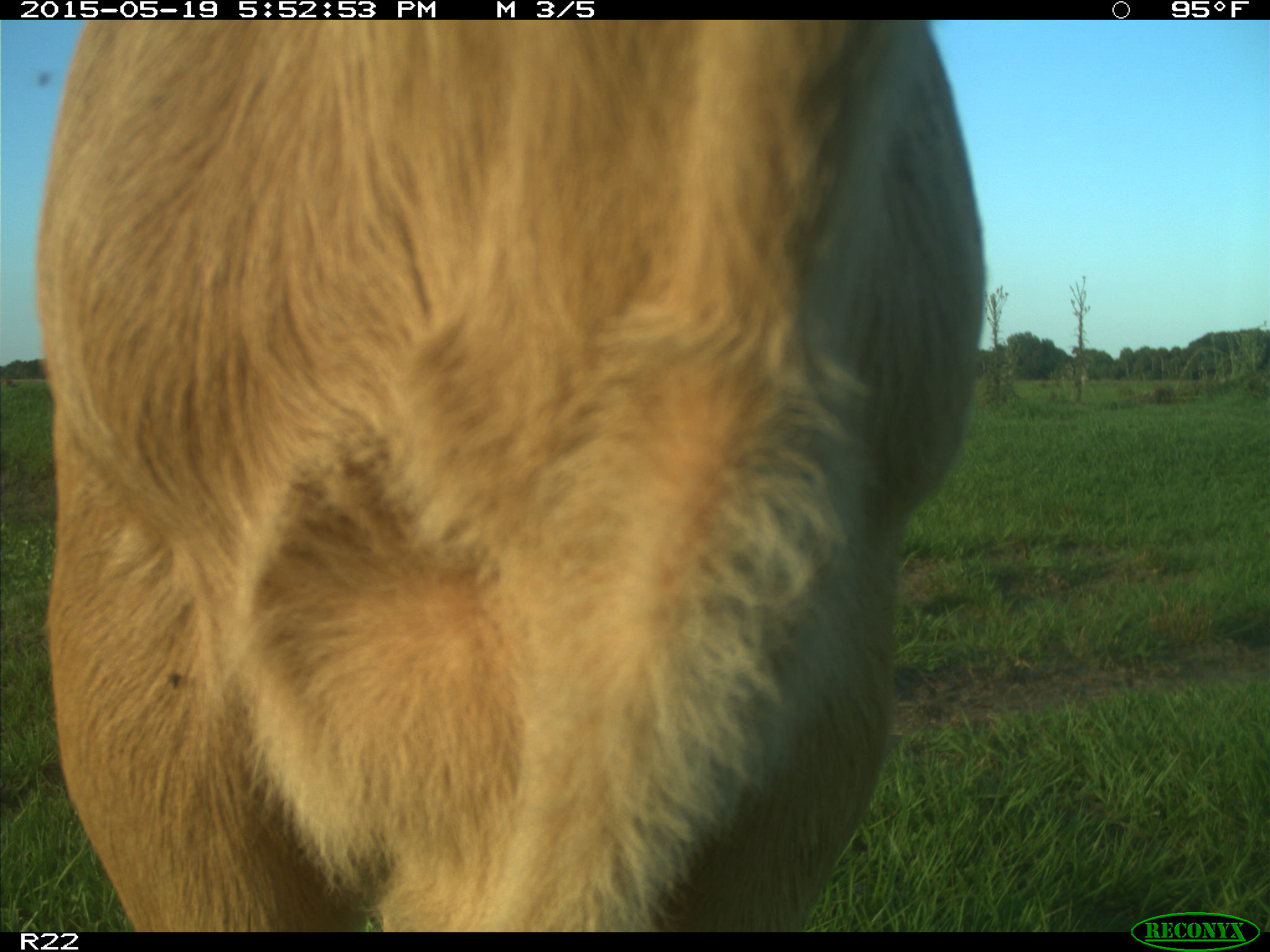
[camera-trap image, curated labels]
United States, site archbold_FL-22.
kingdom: Animalia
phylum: Chordata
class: Mammalia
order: Artiodactyla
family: Bovidae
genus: Bos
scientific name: Bos taurus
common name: domestic cow